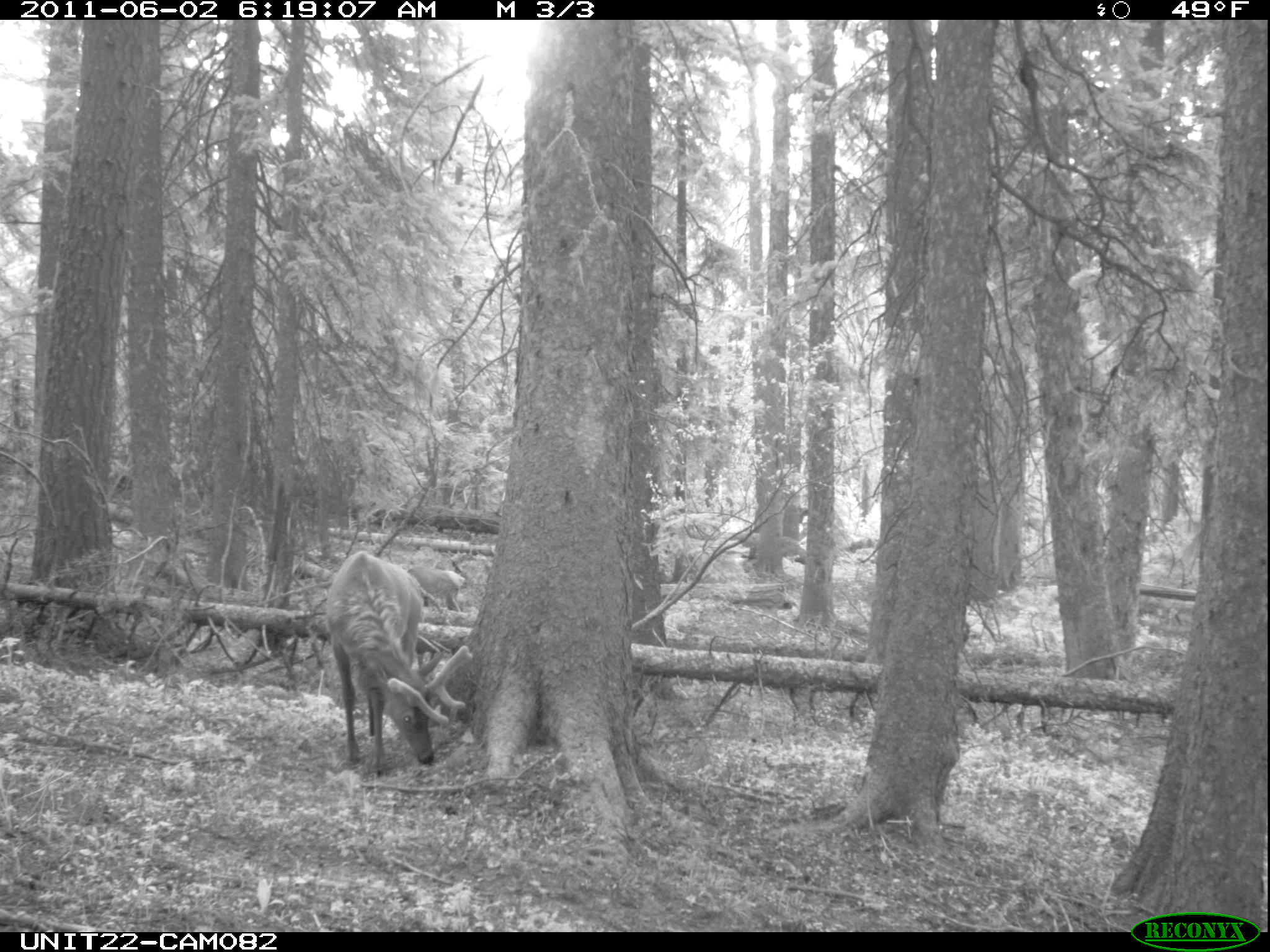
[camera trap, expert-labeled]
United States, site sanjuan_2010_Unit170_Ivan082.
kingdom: Animalia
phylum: Chordata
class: Mammalia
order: Artiodactyla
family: Cervidae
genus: Cervus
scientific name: Cervus elaphus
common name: red deer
Cervus elaphus (red deer).